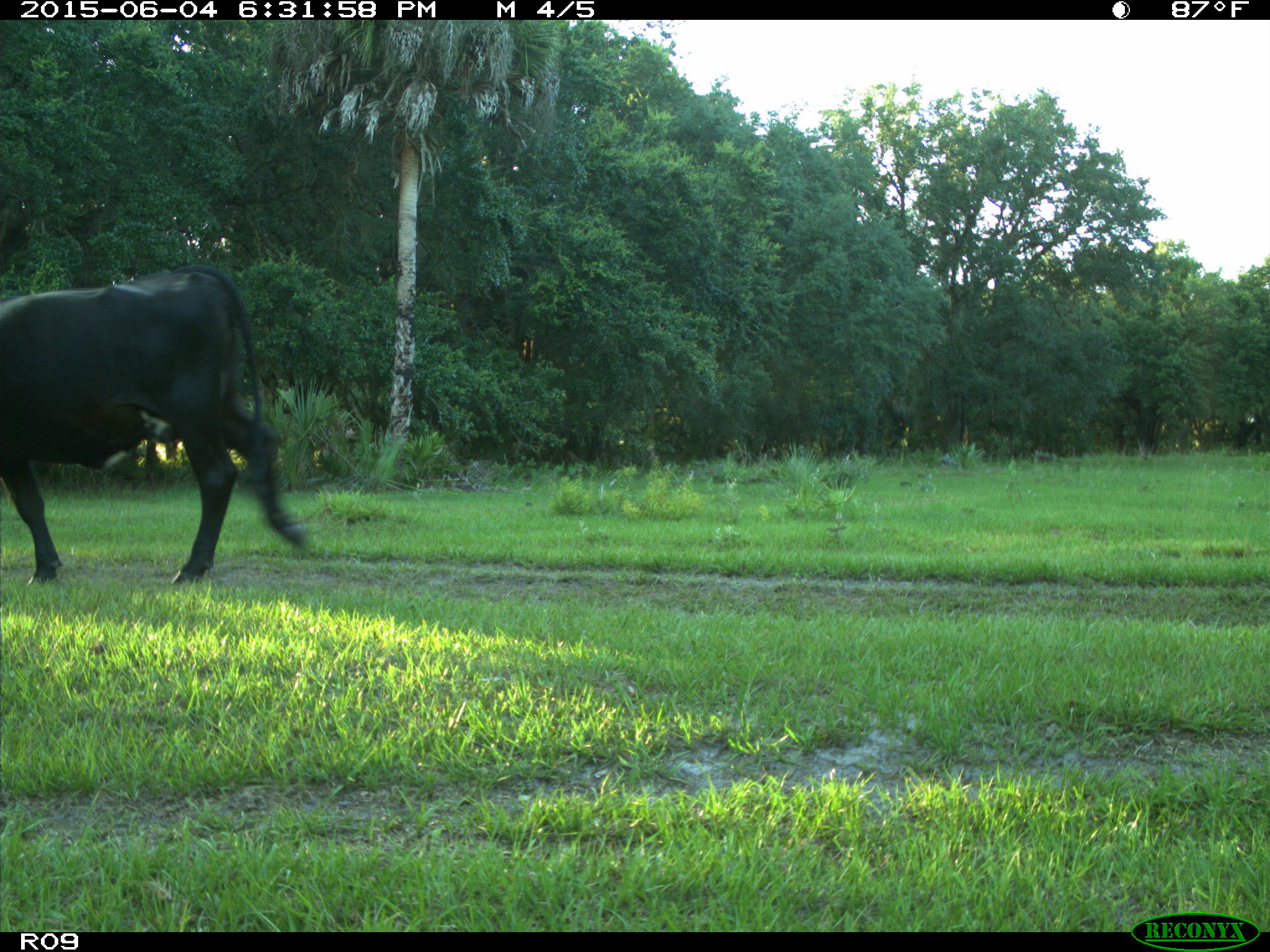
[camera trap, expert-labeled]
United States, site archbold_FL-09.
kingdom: Animalia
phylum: Chordata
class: Mammalia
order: Artiodactyla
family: Bovidae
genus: Bos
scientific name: Bos taurus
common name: domestic cow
Bos taurus (domestic cow).